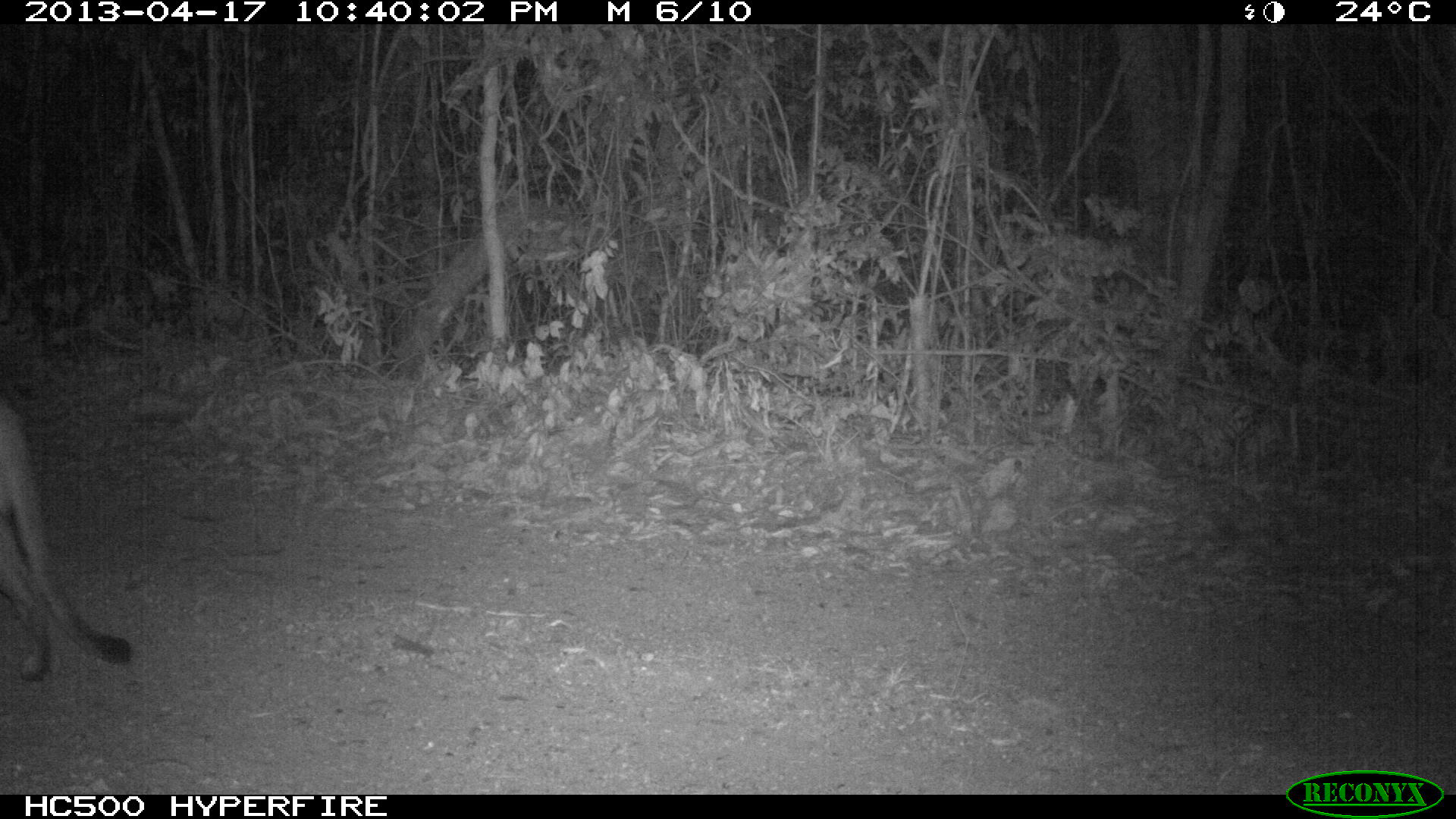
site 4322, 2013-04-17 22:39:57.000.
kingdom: Animalia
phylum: Chordata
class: Mammalia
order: Carnivora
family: Felidae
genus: Puma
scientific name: Puma concolor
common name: mountain lion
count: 1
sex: male